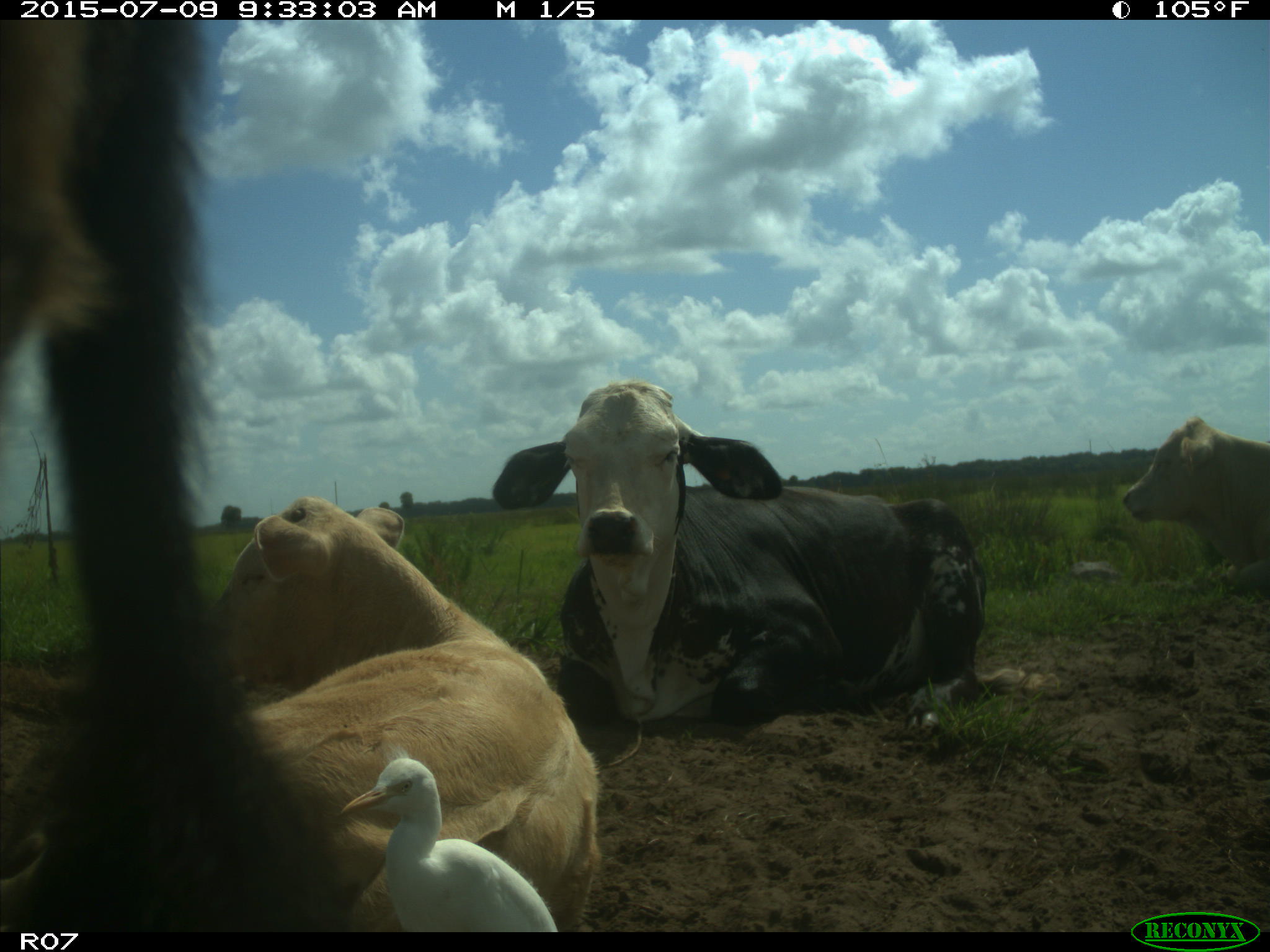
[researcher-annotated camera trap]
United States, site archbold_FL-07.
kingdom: Animalia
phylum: Chordata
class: Mammalia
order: Artiodactyla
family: Bovidae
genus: Bos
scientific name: Bos taurus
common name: domestic cow